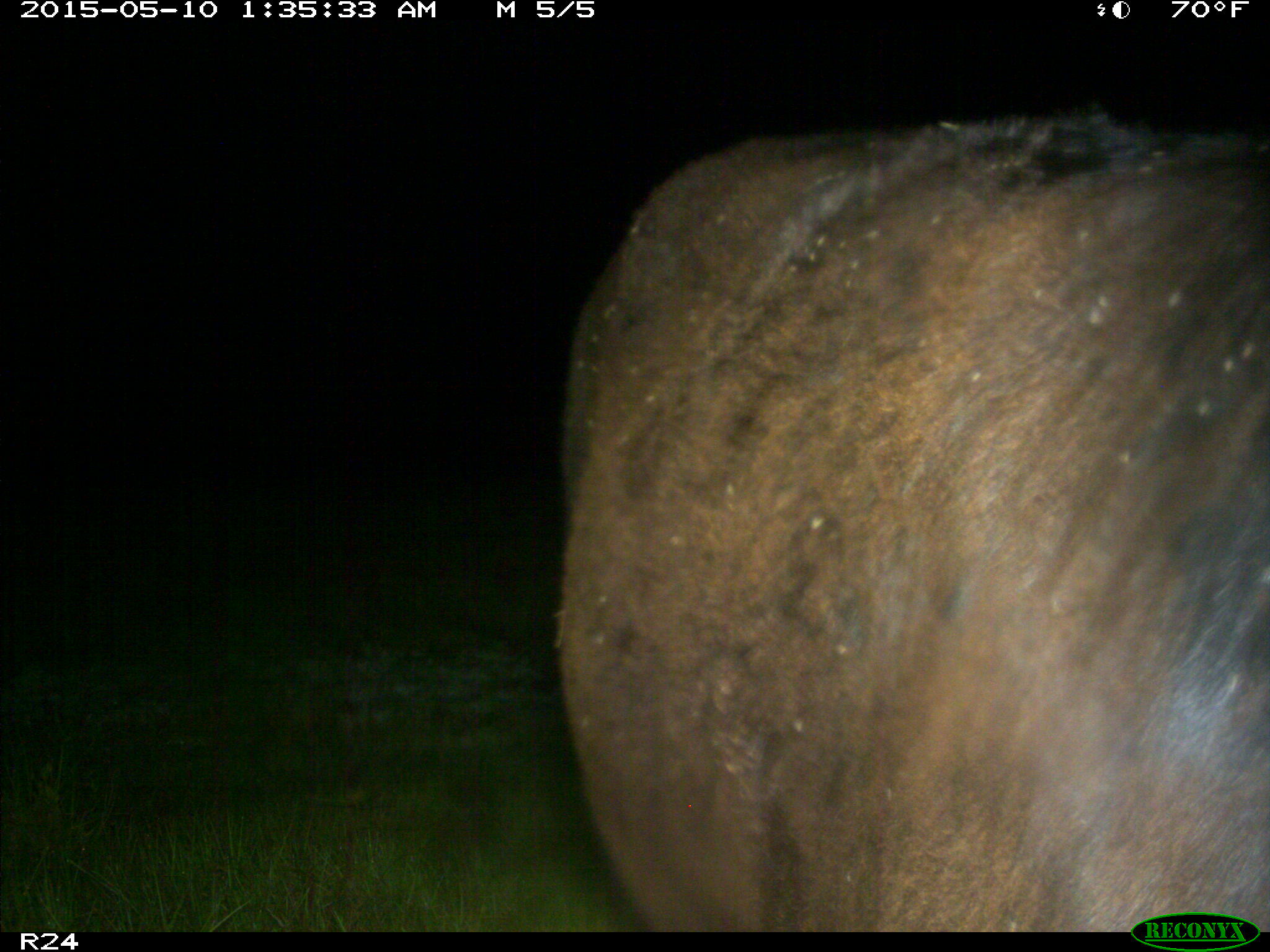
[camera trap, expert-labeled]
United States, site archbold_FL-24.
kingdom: Animalia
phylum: Chordata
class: Mammalia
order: Artiodactyla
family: Bovidae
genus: Bos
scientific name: Bos taurus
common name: domestic cow